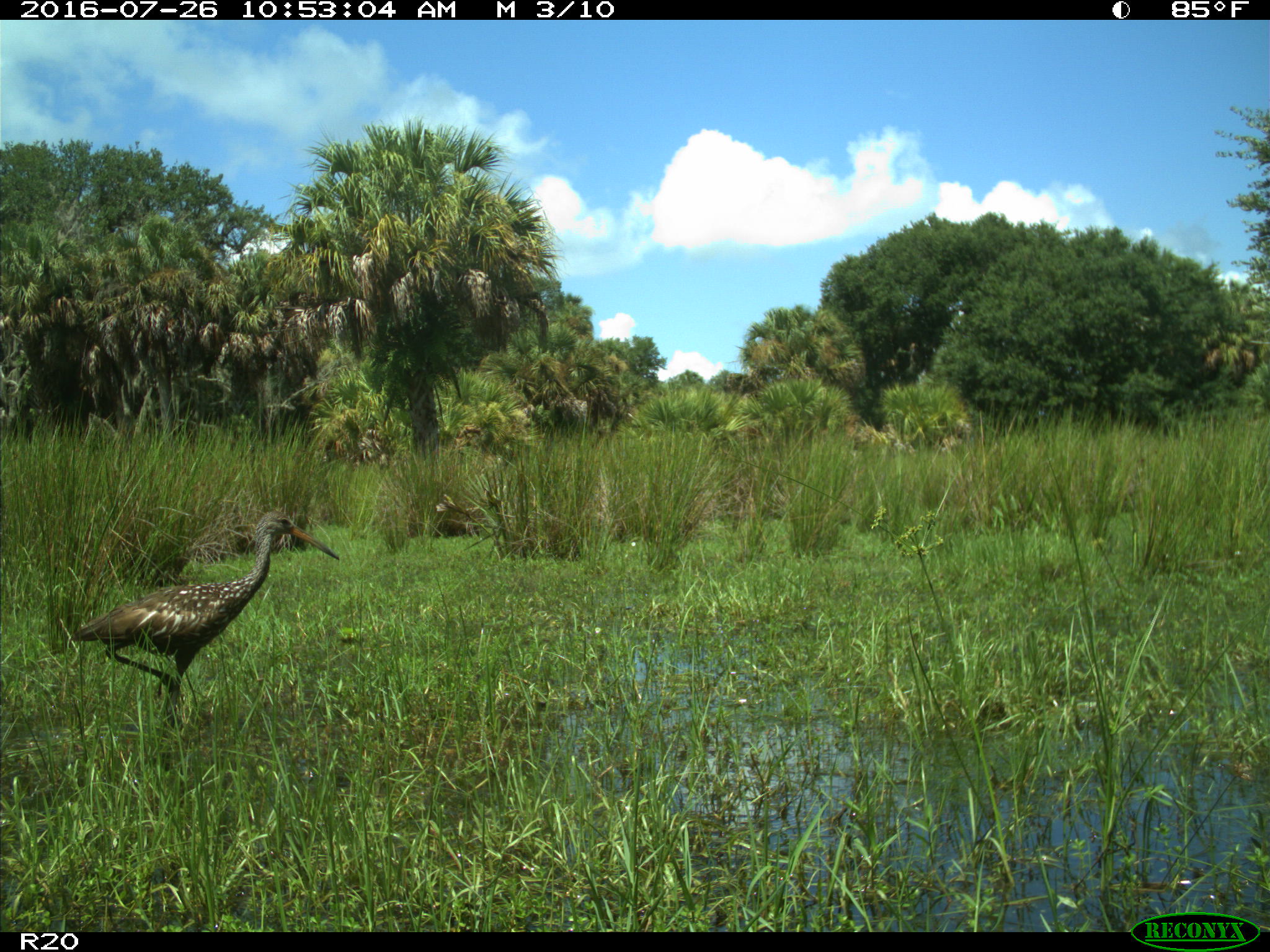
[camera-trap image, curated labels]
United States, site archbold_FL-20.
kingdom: Animalia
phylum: Chordata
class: Aves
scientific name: Aves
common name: birds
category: unidentified bird